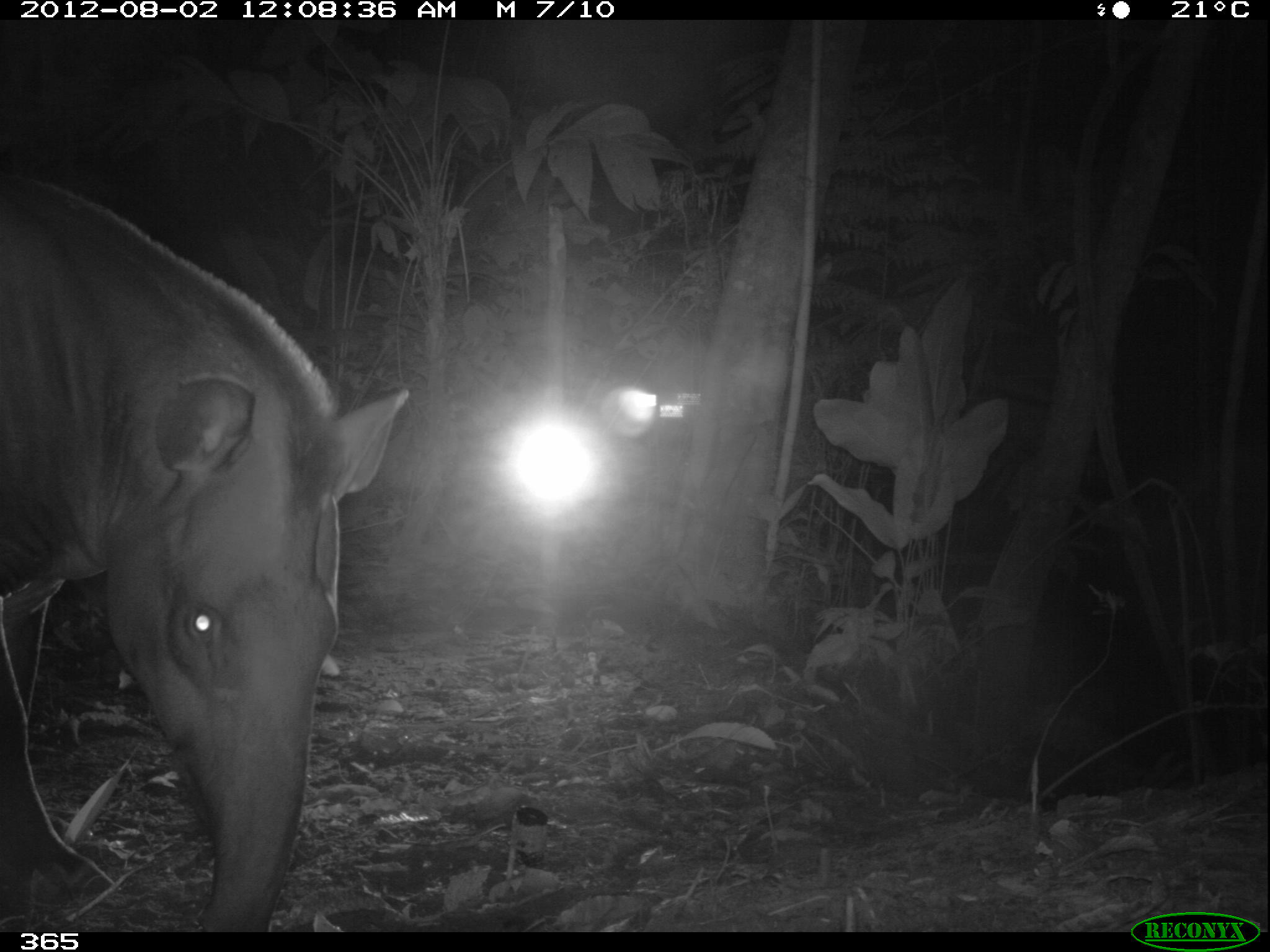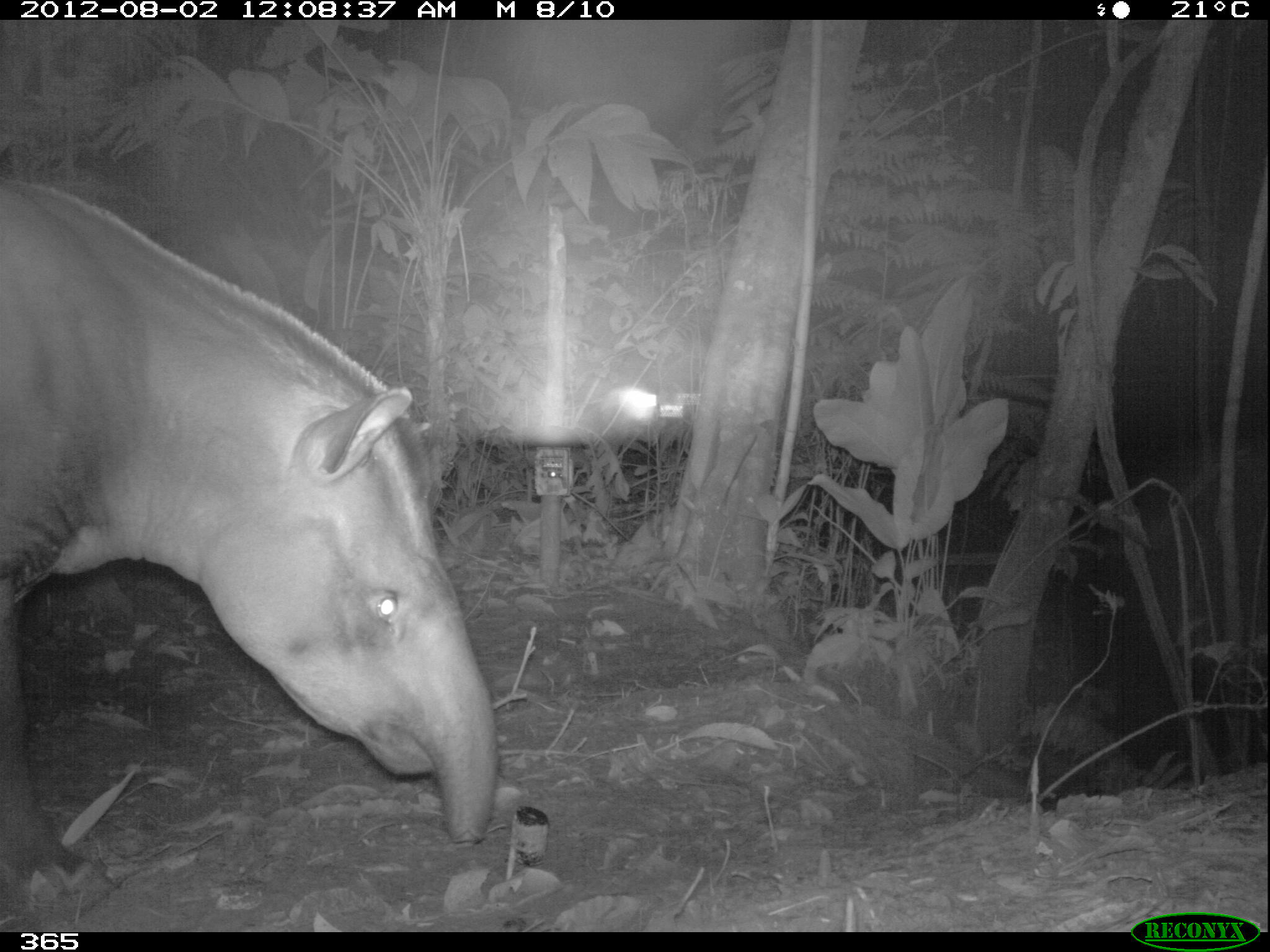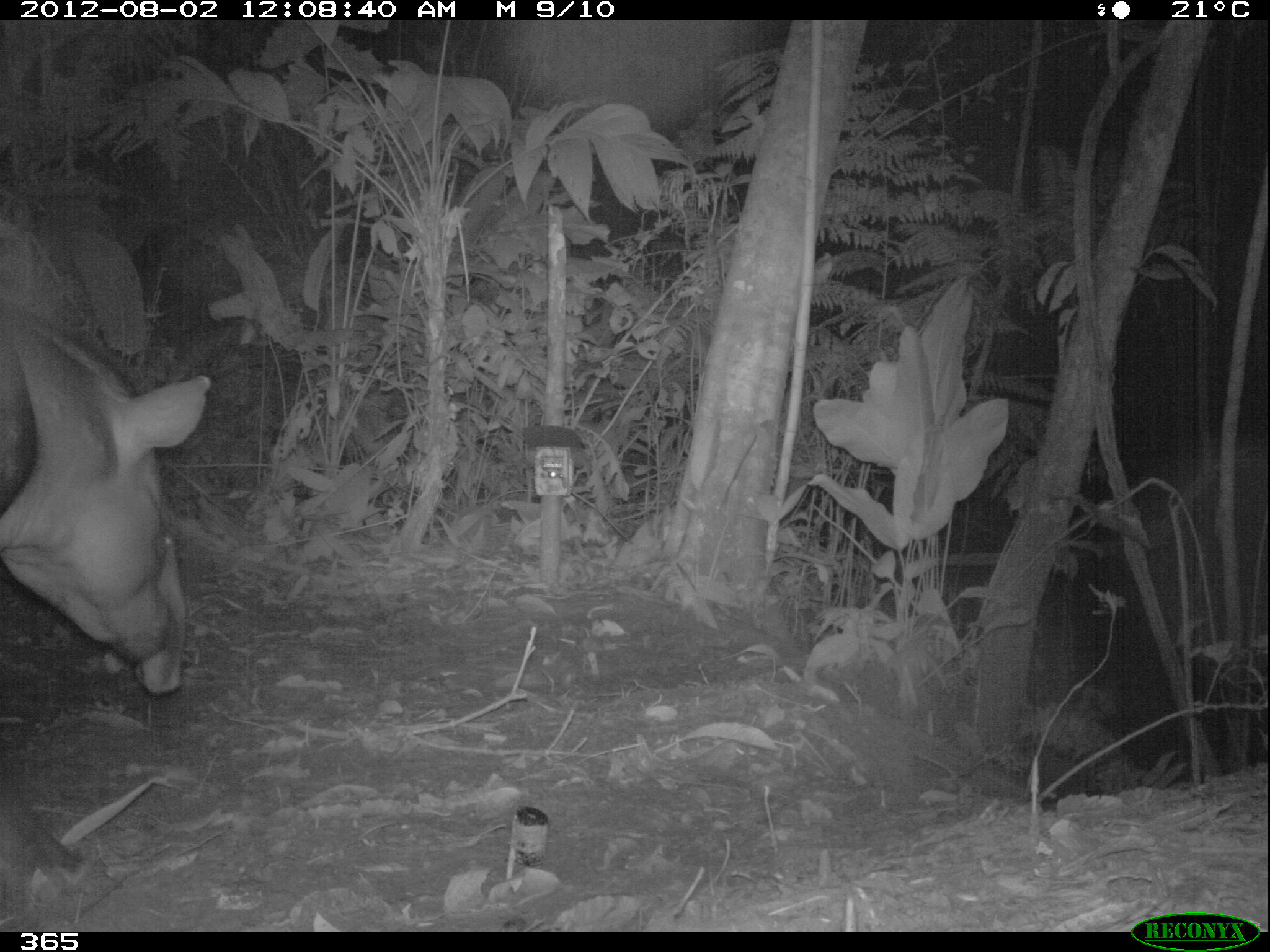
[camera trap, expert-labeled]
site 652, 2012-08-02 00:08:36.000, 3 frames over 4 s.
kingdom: Animalia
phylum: Chordata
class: Mammalia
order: Perissodactyla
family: Tapiridae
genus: Tapirus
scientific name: Tapirus terrestris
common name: south american tapir